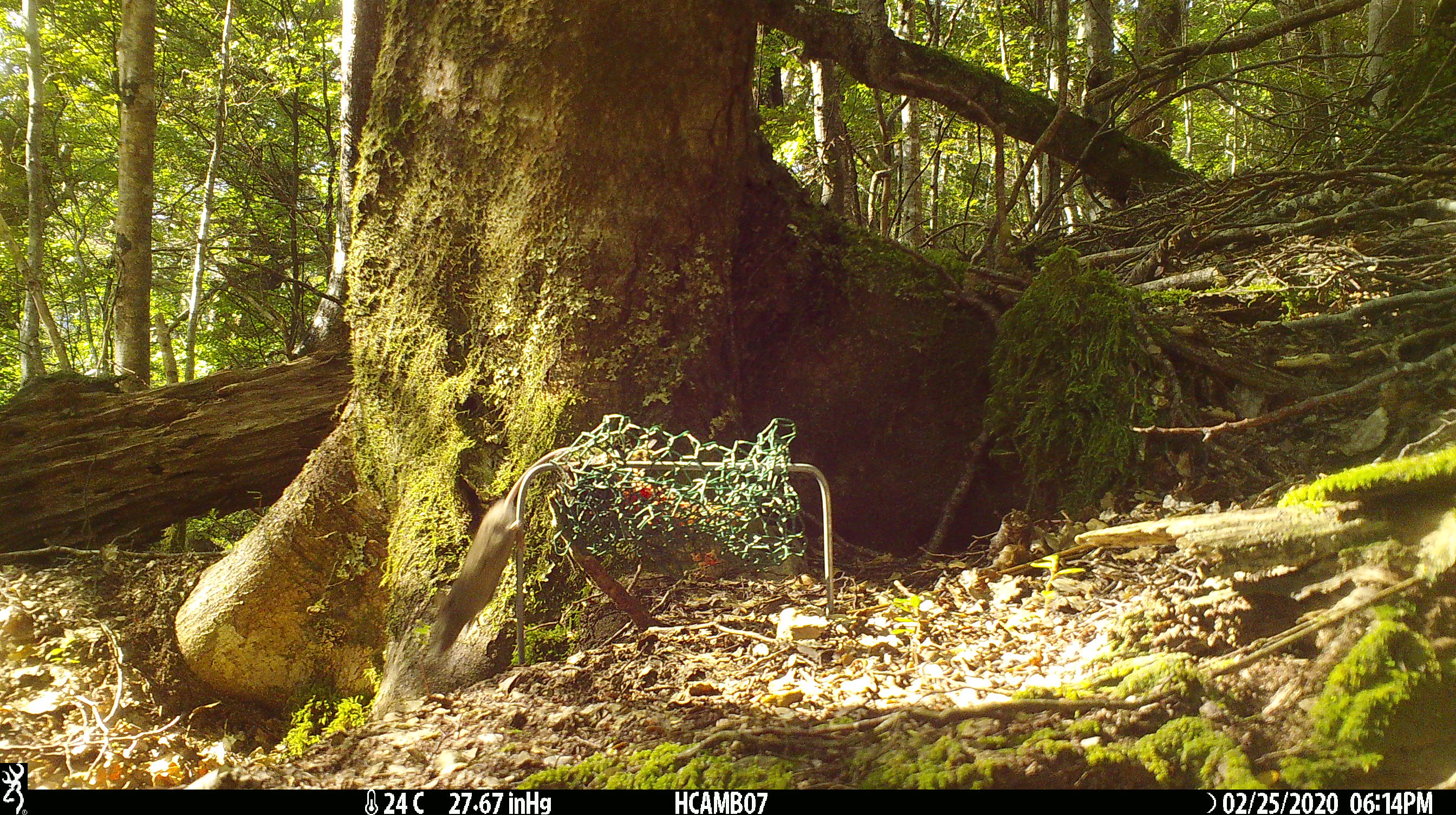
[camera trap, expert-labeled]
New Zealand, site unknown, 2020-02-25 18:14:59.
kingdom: Animalia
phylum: Chordata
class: Mammalia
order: Rodentia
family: Muridae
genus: Mus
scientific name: Mus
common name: mouse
Mouse (Mus).